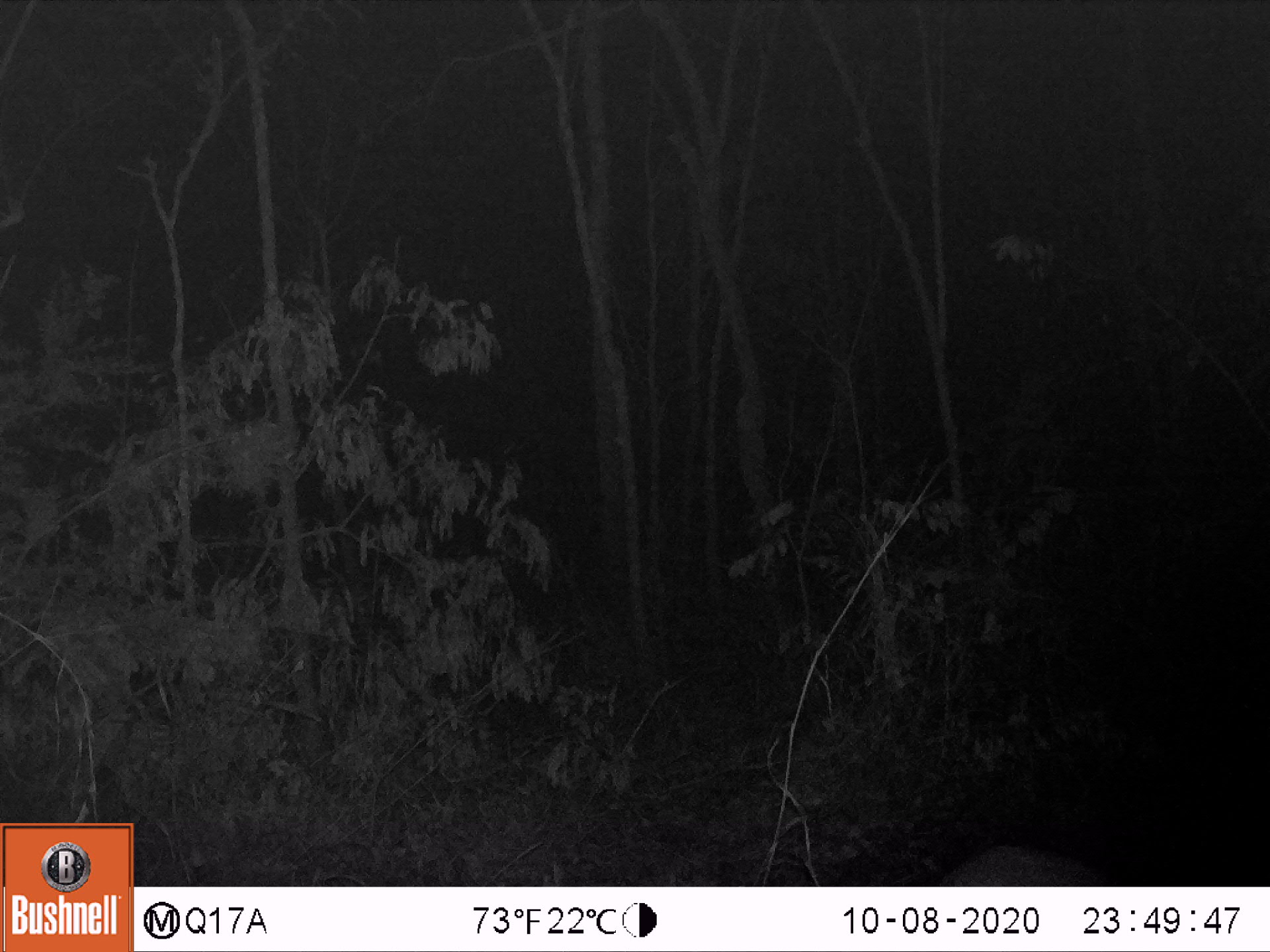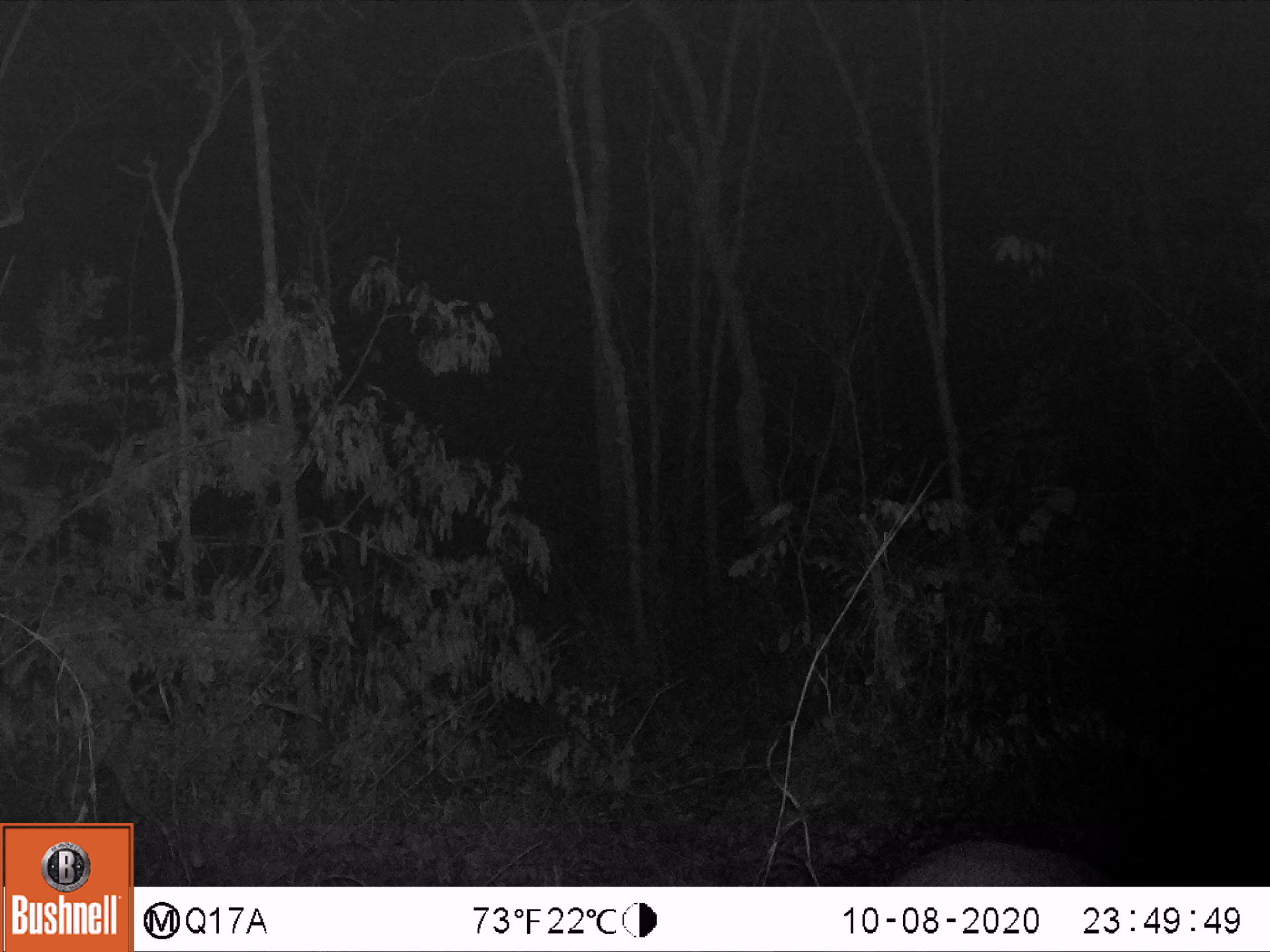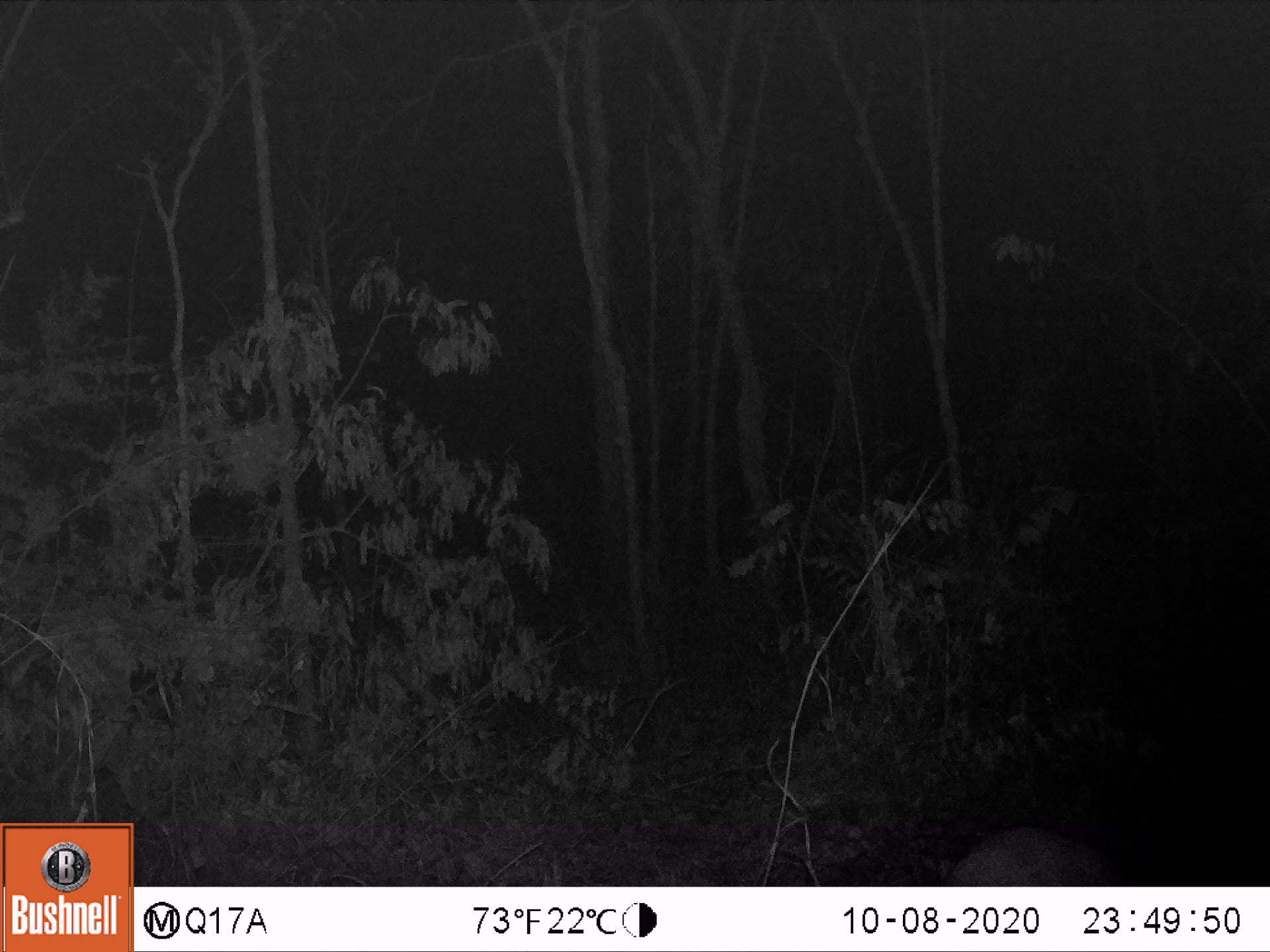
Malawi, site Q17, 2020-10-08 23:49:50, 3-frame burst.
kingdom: Animalia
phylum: Chordata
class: Mammalia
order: Tubulidentata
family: Orycteropodidae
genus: Orycteropus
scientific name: Orycteropus afer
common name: aardvark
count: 1